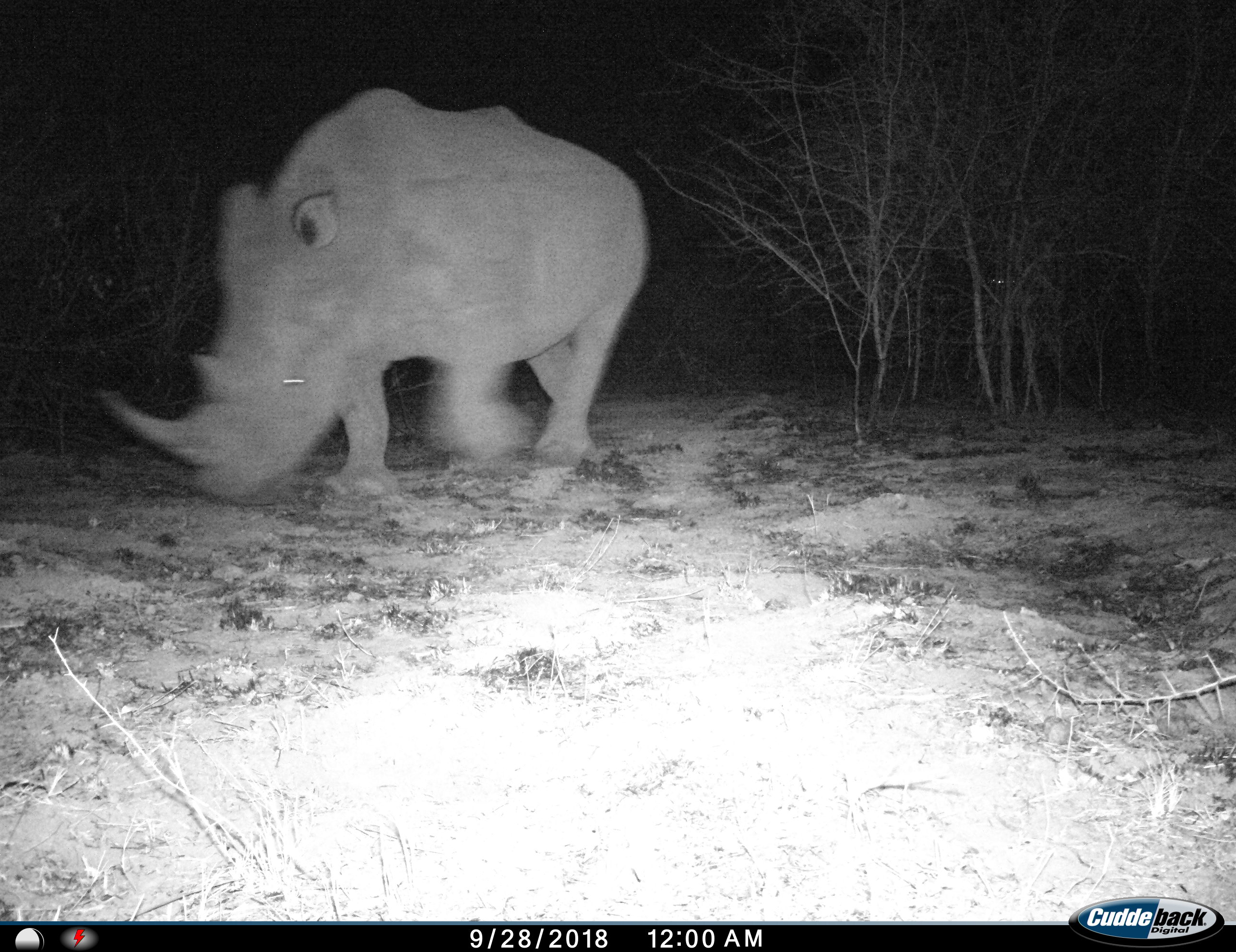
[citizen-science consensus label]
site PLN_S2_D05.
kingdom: Animalia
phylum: Chordata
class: Mammalia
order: Perissodactyla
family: Rhinocerotidae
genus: Ceratotherium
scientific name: Ceratotherium simum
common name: white rhinoceros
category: rhinoceroswhite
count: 1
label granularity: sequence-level